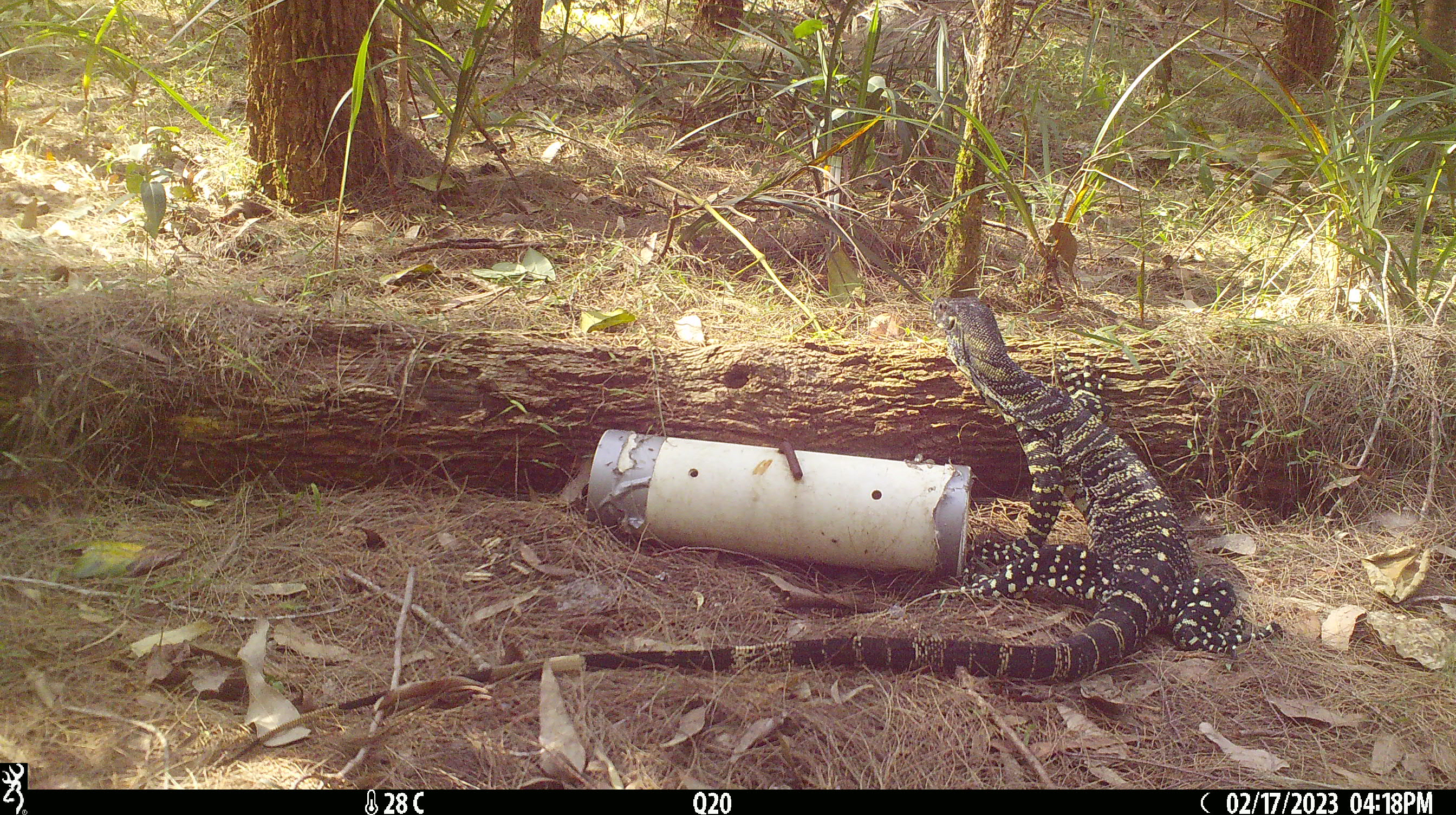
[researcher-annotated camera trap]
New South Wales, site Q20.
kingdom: Animalia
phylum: Chordata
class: Reptilia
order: Squamata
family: Varanidae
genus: Varanus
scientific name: Varanus varius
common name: lace monitor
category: goanna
Goanna (lace monitor) (Varanus varius).